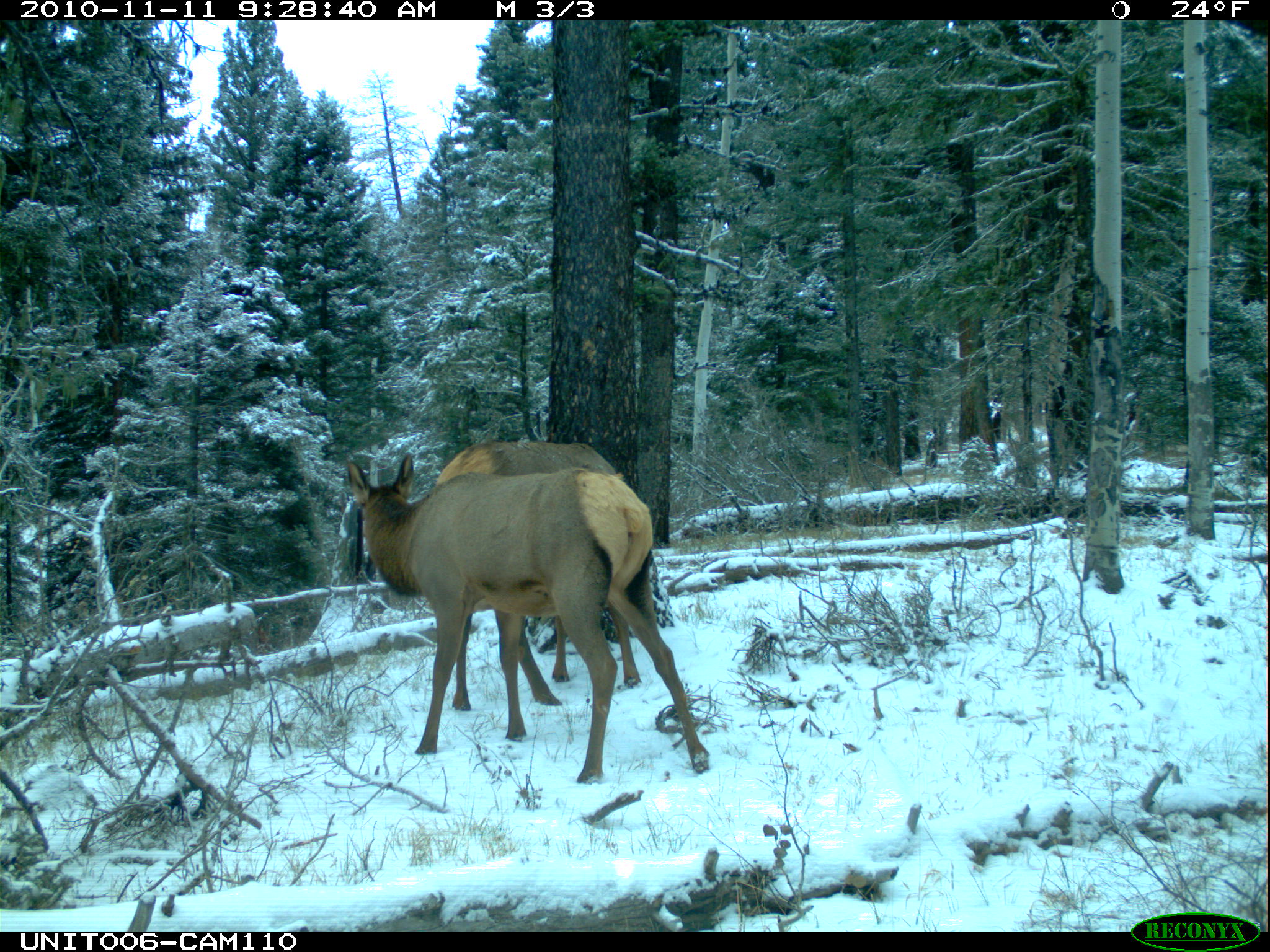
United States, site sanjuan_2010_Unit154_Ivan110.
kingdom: Animalia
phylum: Chordata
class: Mammalia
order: Artiodactyla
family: Cervidae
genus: Cervus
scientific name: Cervus elaphus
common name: red deer